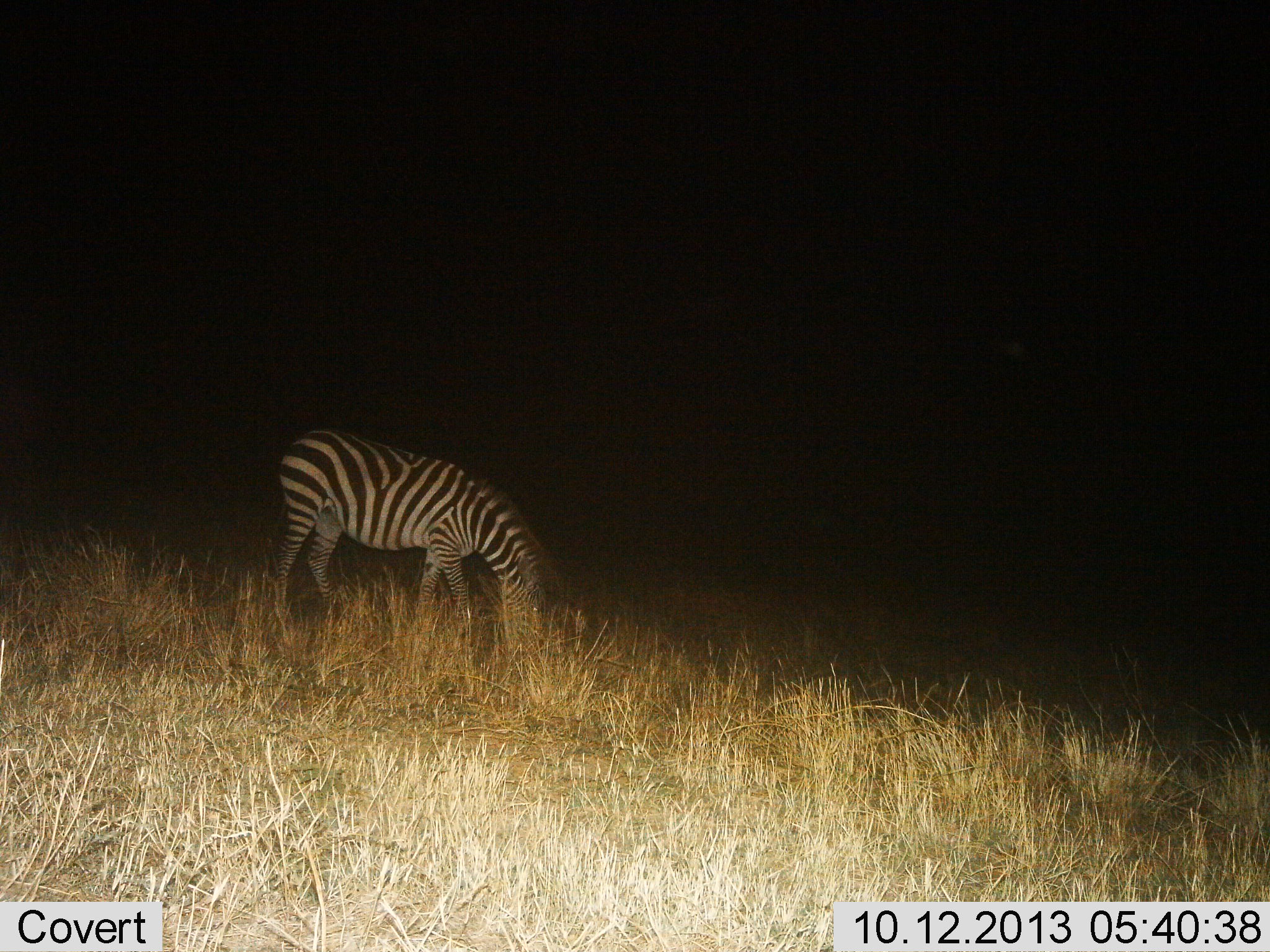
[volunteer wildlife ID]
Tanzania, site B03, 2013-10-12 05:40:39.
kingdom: Animalia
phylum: Chordata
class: Mammalia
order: Perissodactyla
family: Equidae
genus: Equus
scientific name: Equus quagga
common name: plains zebra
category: zebra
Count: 1.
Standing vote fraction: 31%.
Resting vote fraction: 0%.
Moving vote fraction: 0%.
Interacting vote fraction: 0%.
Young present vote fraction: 0%.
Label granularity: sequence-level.